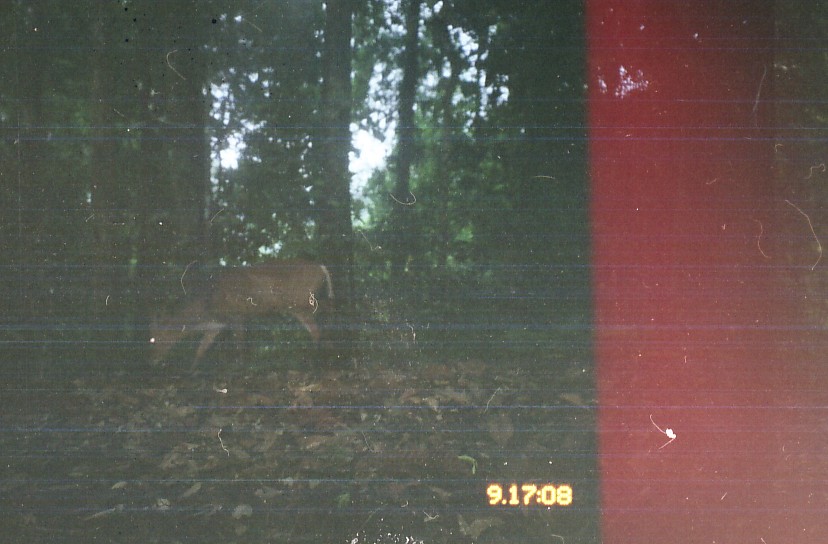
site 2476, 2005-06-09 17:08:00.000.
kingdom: Animalia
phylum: Chordata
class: Mammalia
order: Artiodactyla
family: Cervidae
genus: Muntiacus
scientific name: Muntiacus muntjak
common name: southern red muntjac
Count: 1.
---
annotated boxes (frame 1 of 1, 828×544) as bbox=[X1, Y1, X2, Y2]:
muntiacus muntjak: bbox=[146, 260, 336, 375]